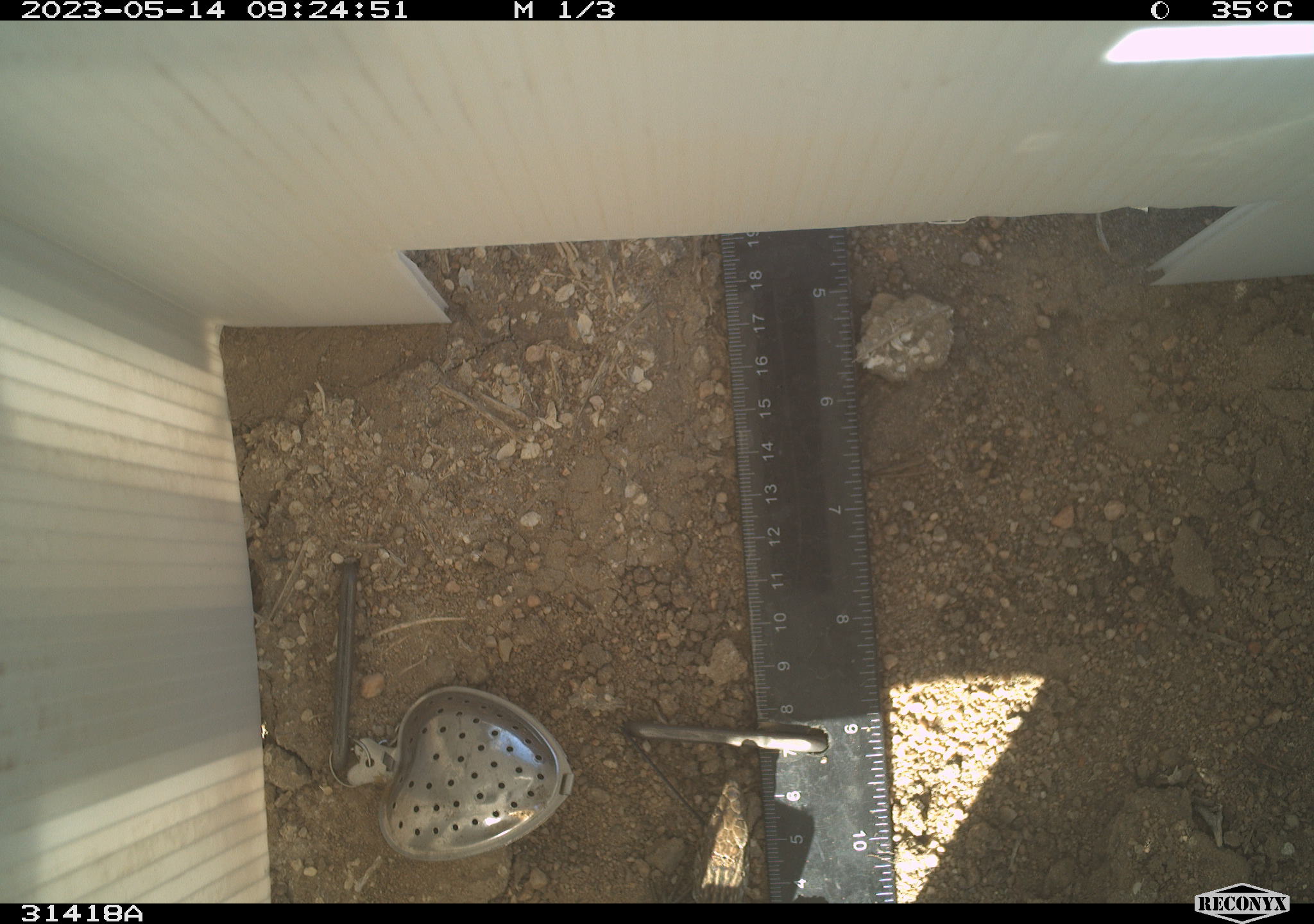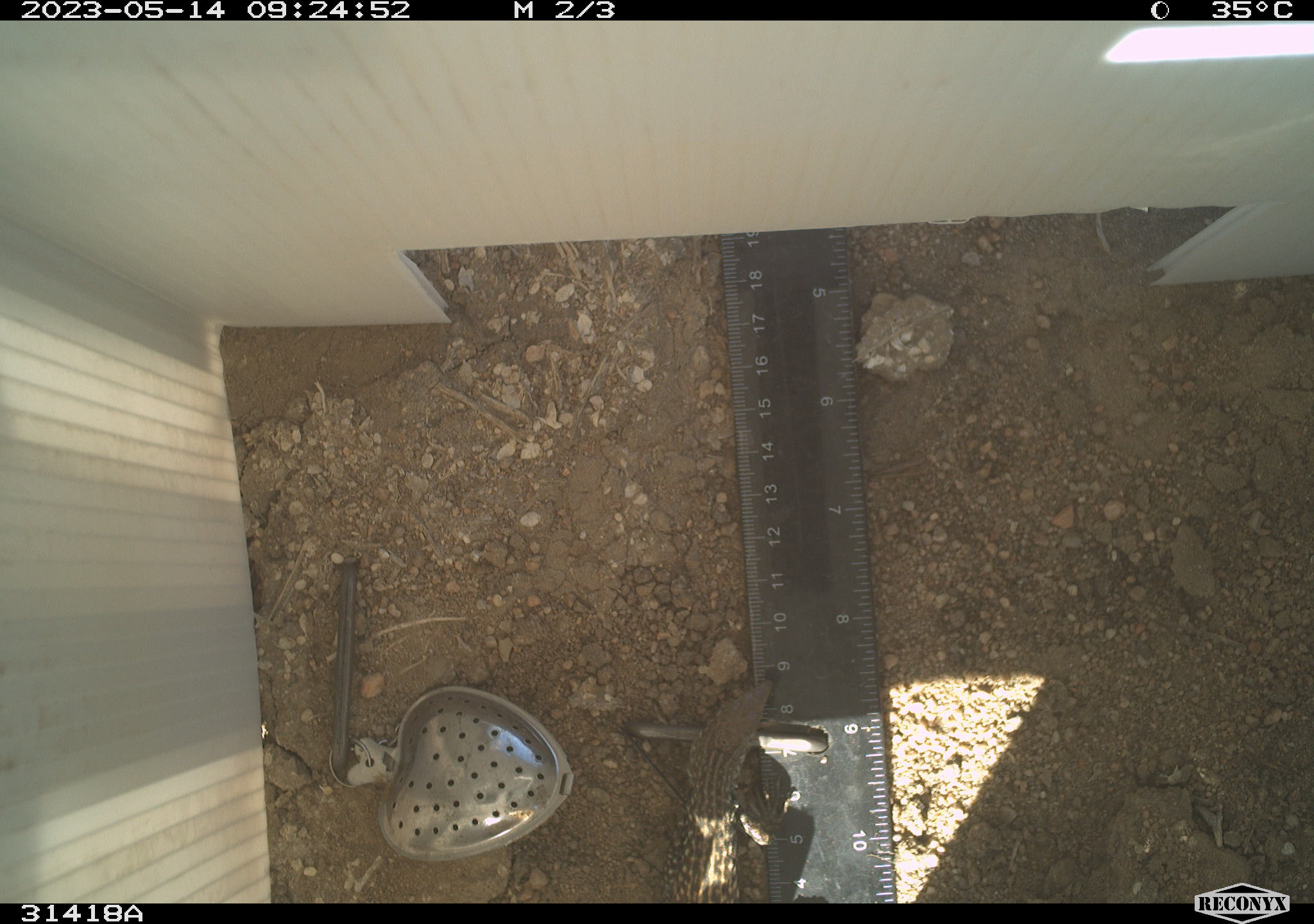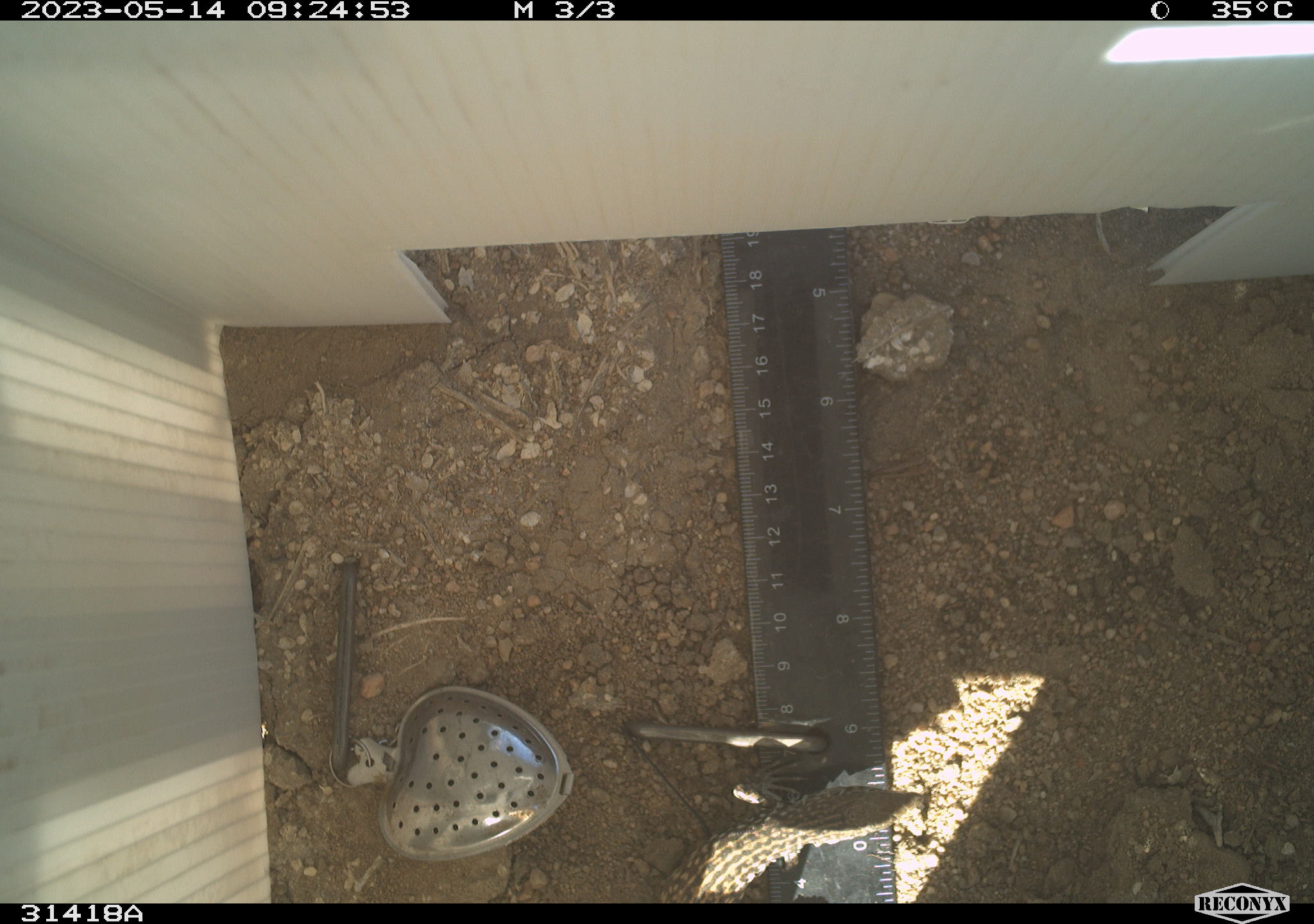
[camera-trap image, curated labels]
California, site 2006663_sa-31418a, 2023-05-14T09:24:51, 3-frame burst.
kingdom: Animalia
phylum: Chordata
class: Reptilia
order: Squamata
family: Teiidae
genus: Aspidoscelis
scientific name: Aspidoscelis tigris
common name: western whiptail